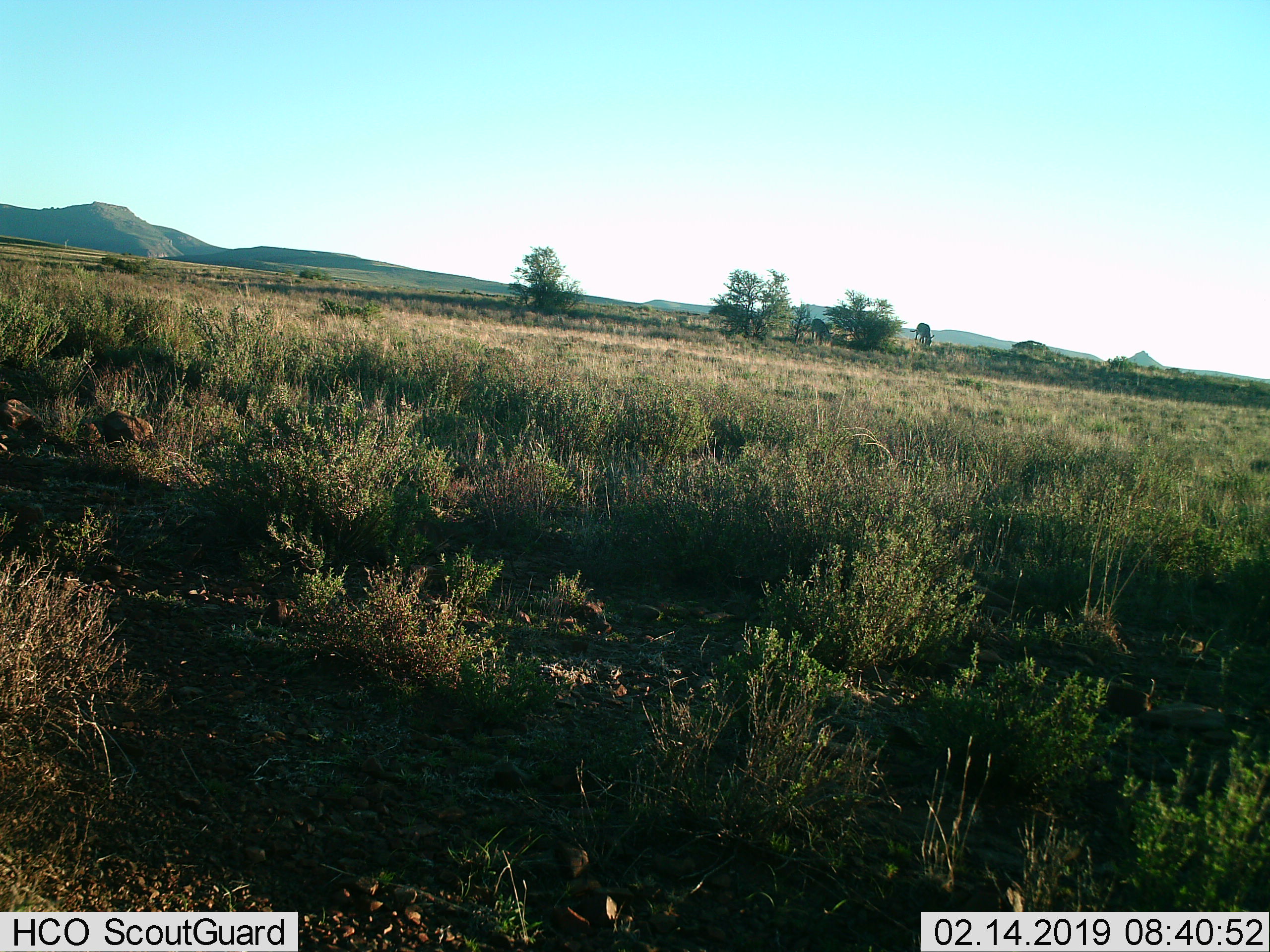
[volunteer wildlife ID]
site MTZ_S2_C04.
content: unidentified animal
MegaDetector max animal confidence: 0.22